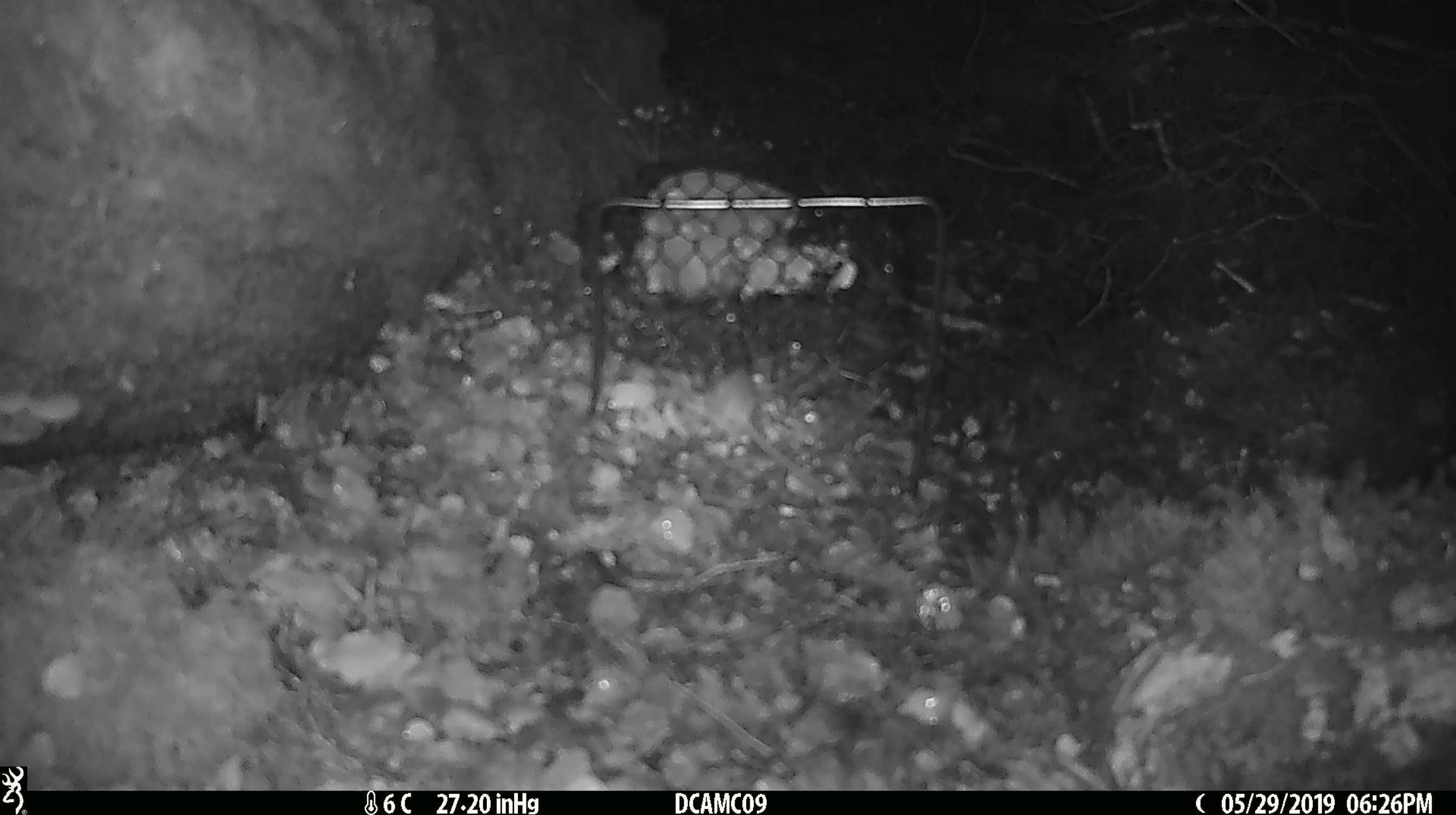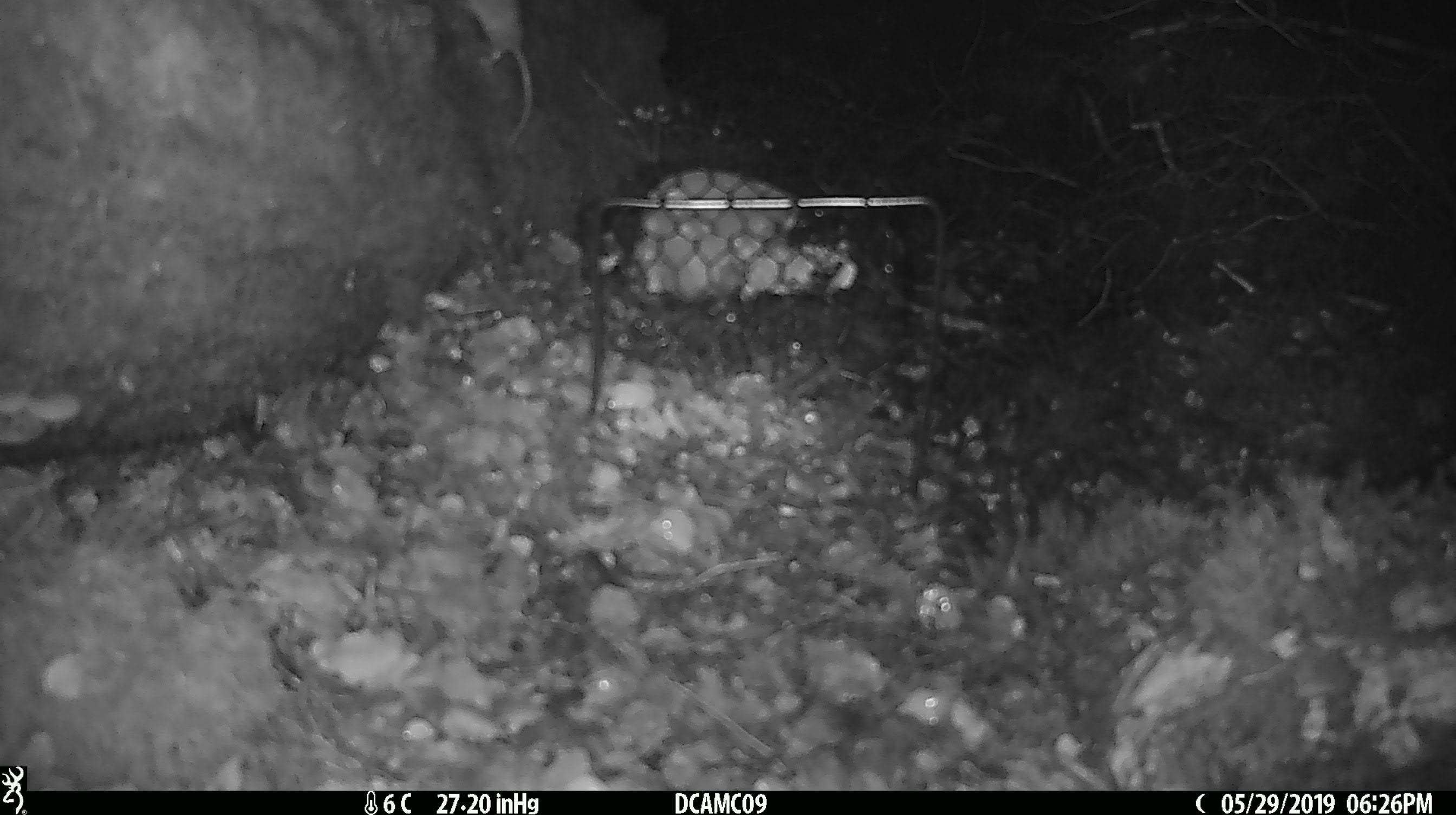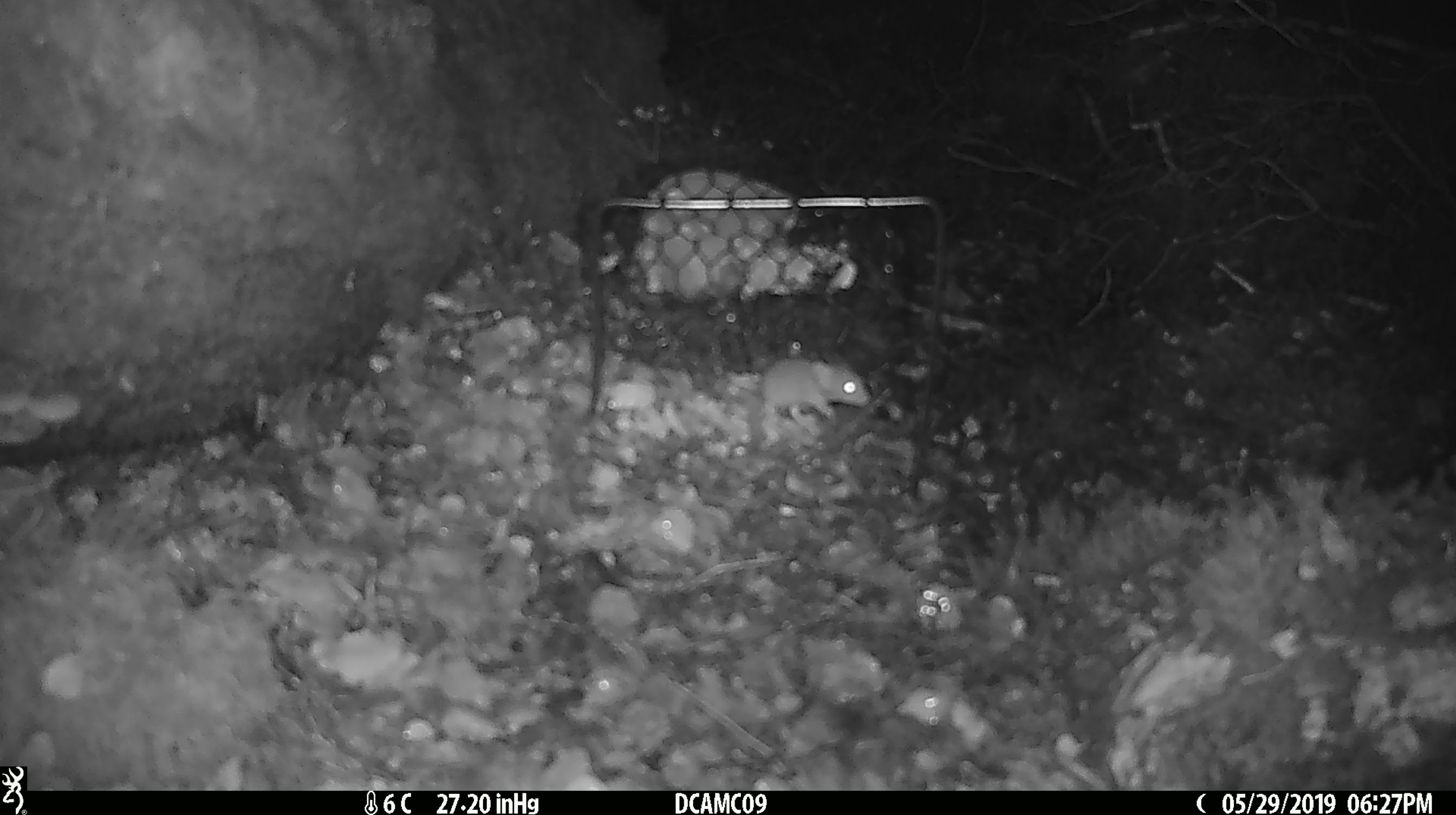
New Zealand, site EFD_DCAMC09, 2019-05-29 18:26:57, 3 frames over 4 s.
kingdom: Animalia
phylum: Chordata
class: Mammalia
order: Rodentia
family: Muridae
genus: Mus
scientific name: Mus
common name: mouse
Mouse (Mus).